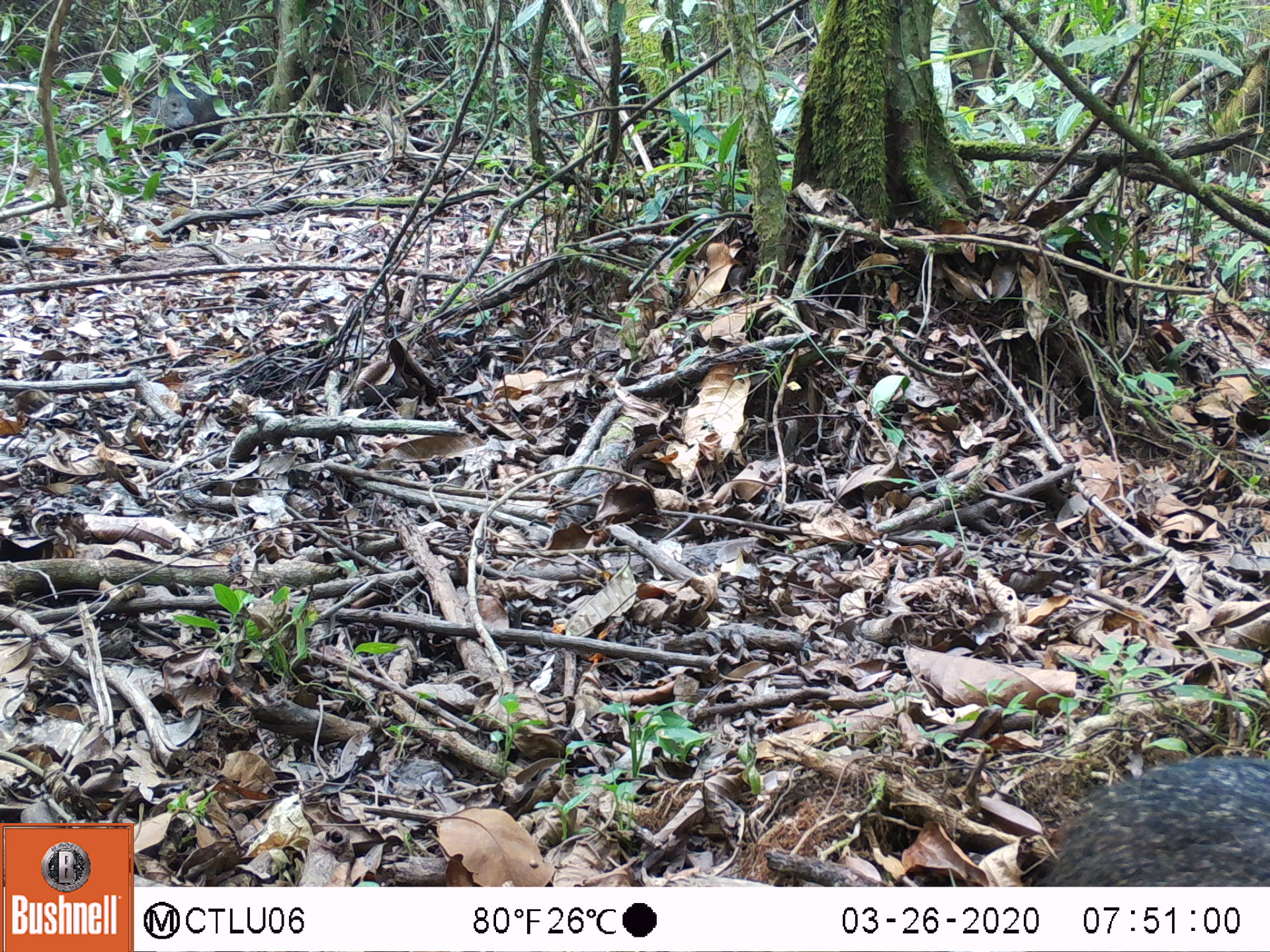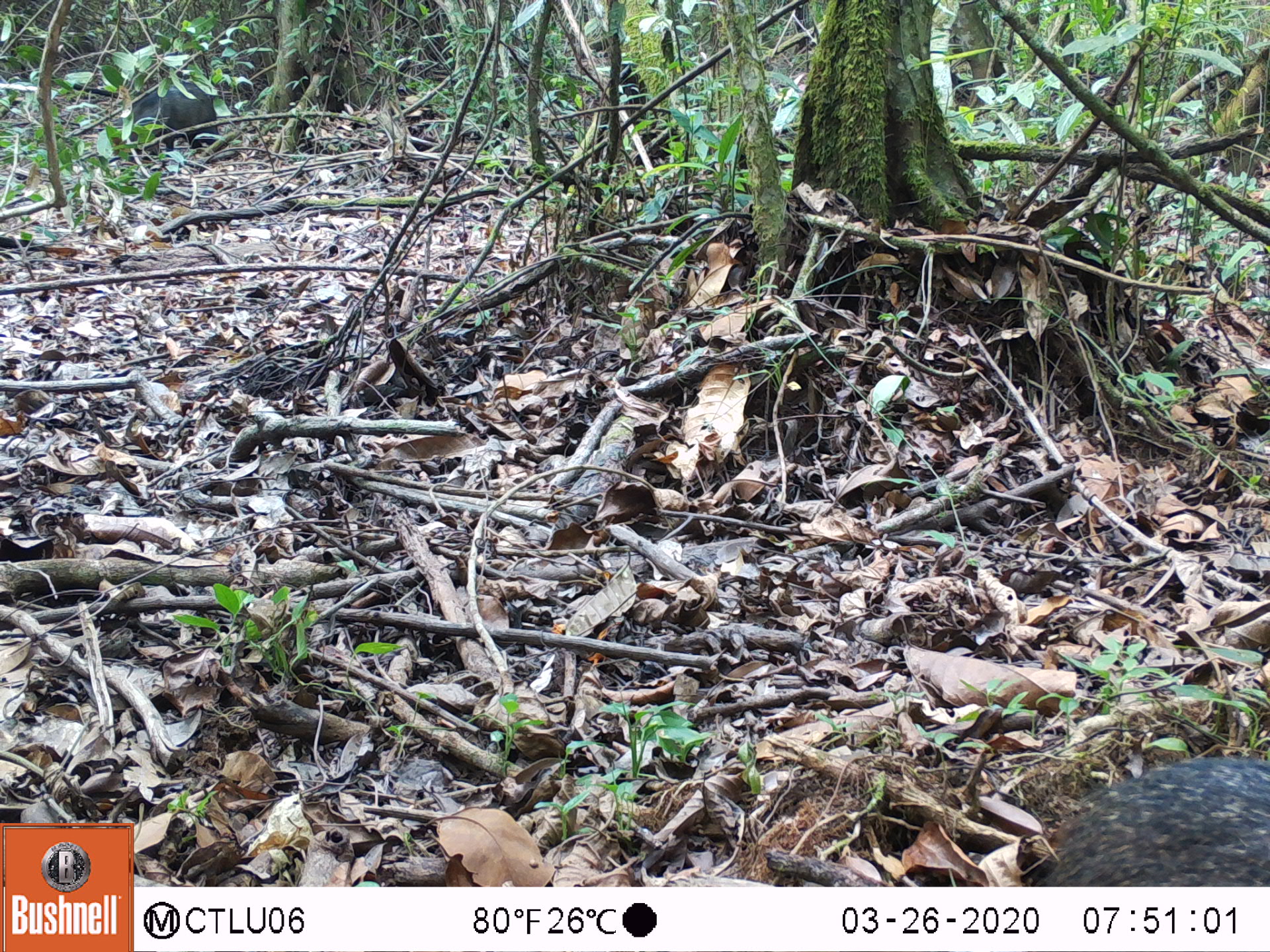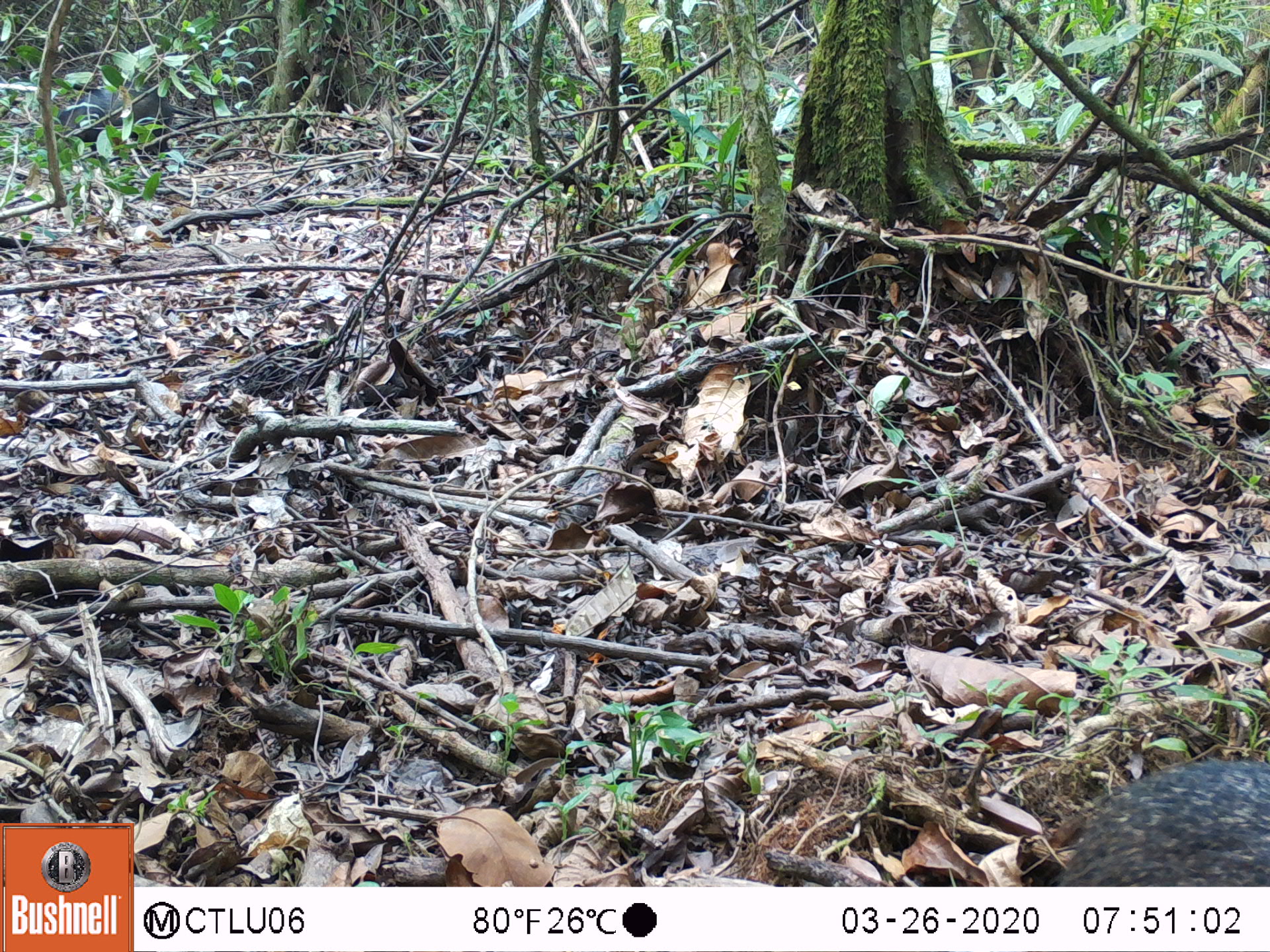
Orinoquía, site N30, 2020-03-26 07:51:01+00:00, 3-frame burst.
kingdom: Animalia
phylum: Chordata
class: Mammalia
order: Artiodactyla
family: Tayassuidae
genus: Pecari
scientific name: Pecari tajacu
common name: collared peccary